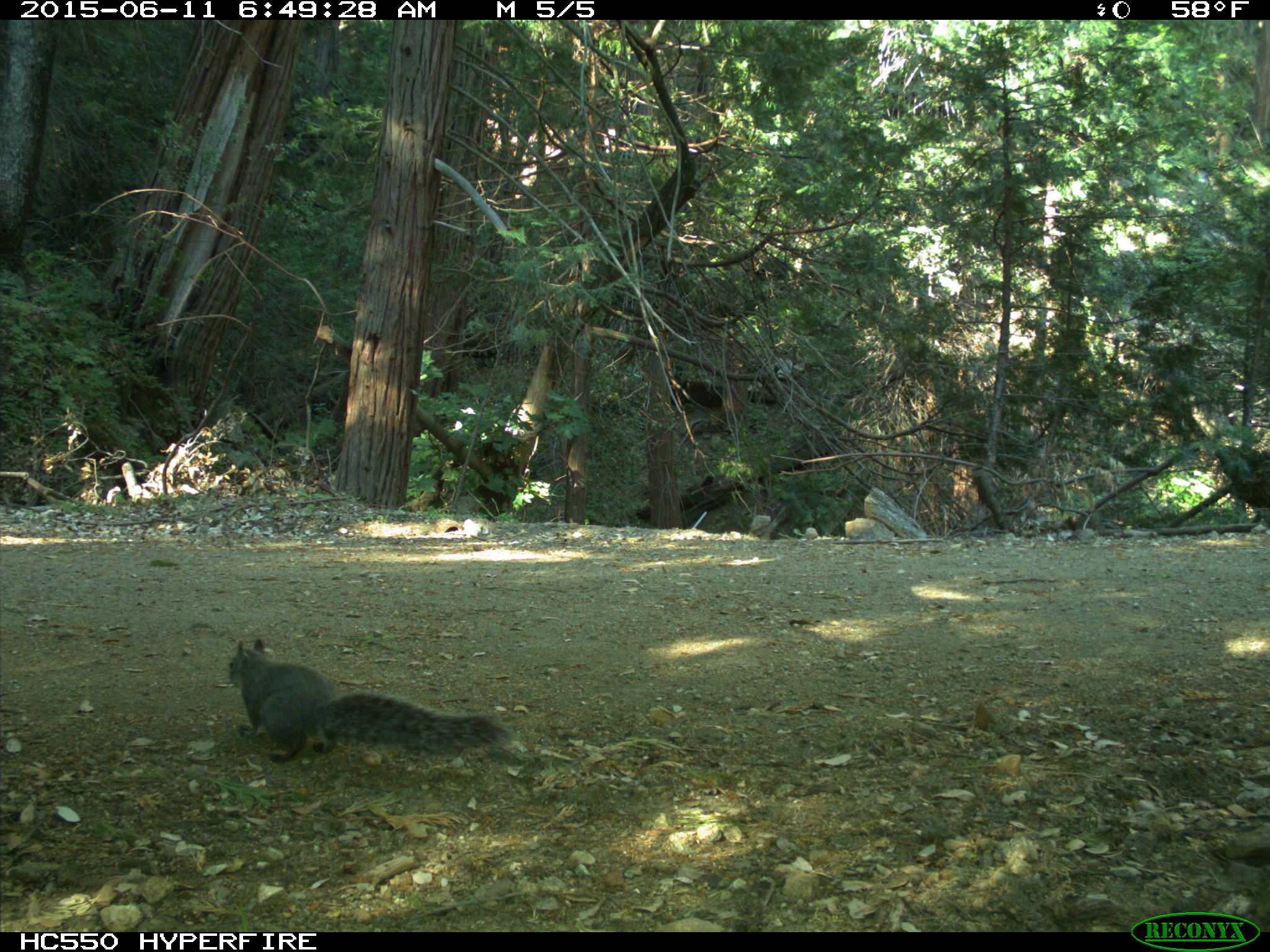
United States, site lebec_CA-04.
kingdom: Animalia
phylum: Chordata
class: Mammalia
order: Rodentia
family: Sciuridae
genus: Sciurus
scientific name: Sciurus carolinensis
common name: eastern gray squirrel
Sciurus carolinensis (eastern gray squirrel).